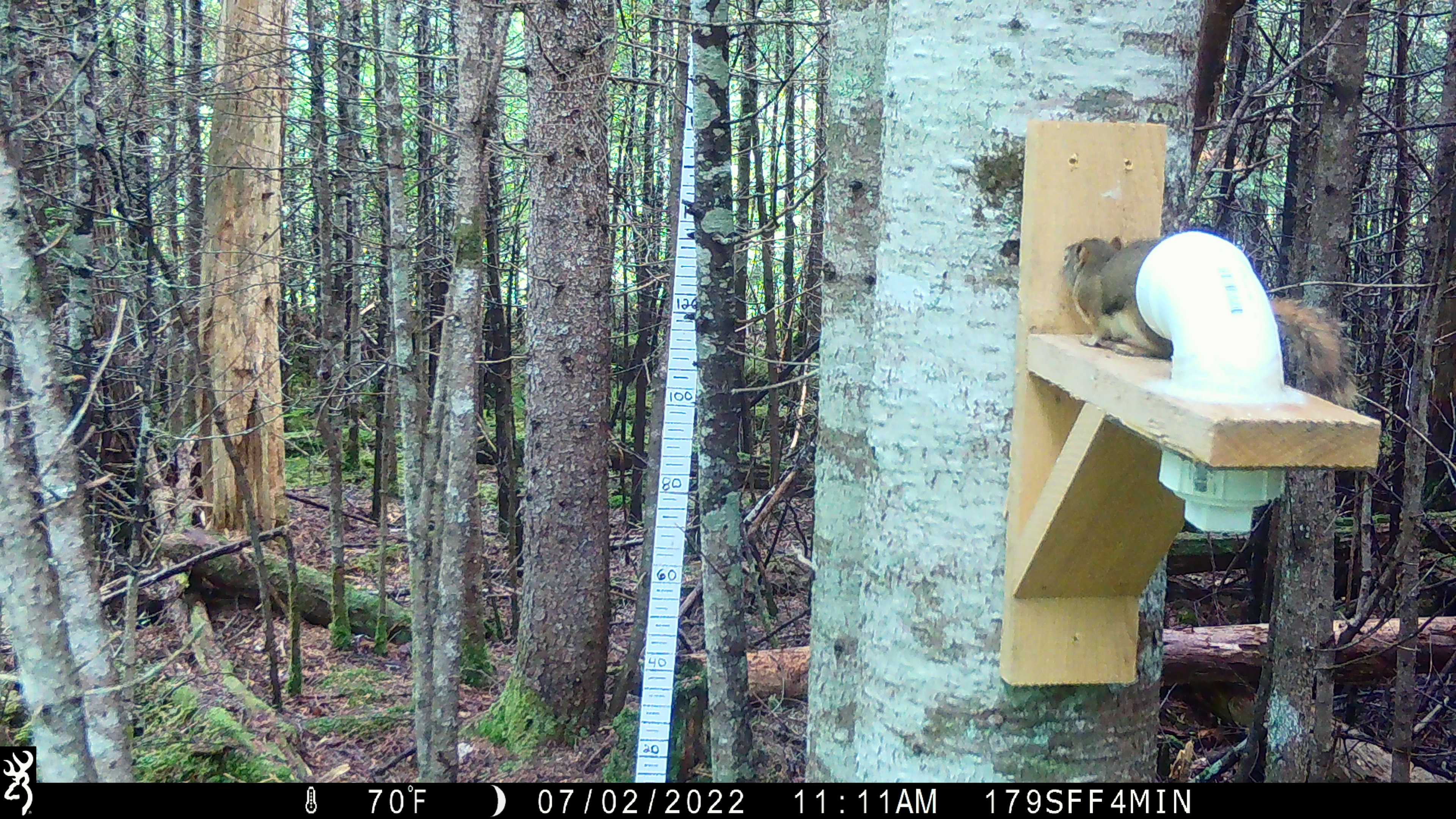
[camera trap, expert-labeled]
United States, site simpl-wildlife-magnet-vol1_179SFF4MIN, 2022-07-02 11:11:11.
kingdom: Animalia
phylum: Chordata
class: Mammalia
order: Rodentia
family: Sciuridae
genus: Tamiasciurus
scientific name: Tamiasciurus hudsonicus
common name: red squirrel